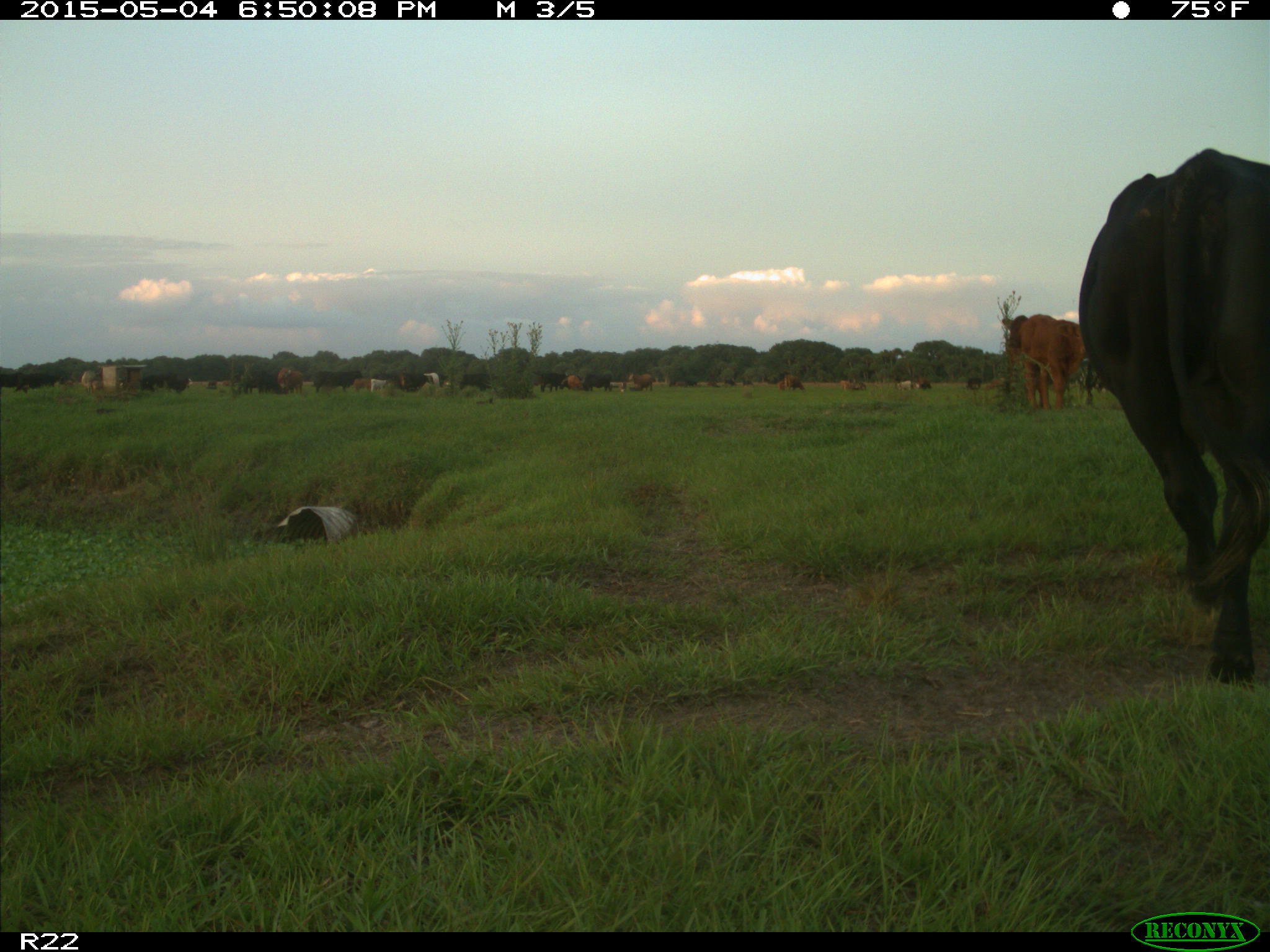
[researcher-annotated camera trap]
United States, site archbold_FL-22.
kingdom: Animalia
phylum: Chordata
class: Mammalia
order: Artiodactyla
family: Bovidae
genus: Bos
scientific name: Bos taurus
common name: domestic cow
Bos taurus (domestic cow).